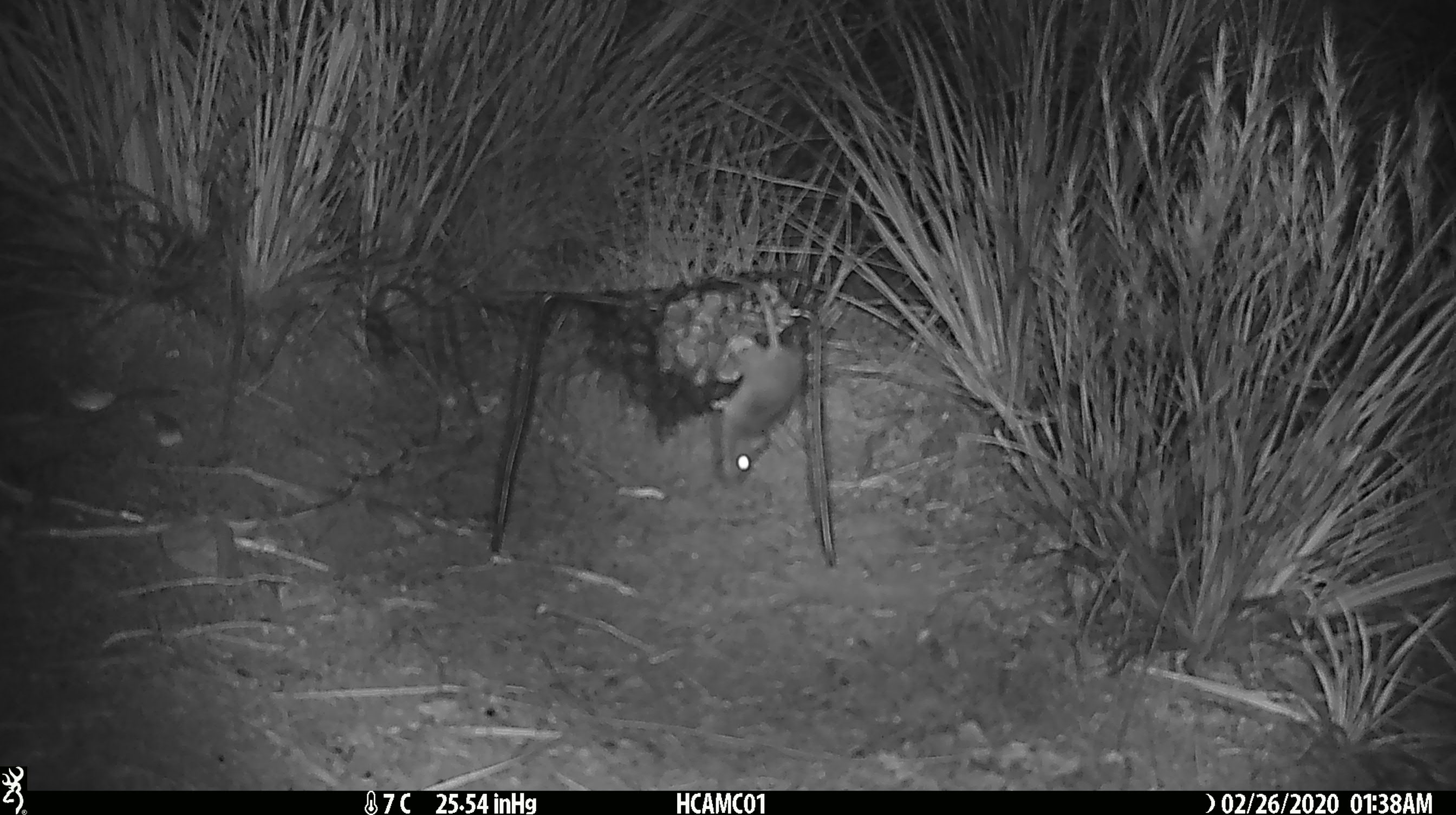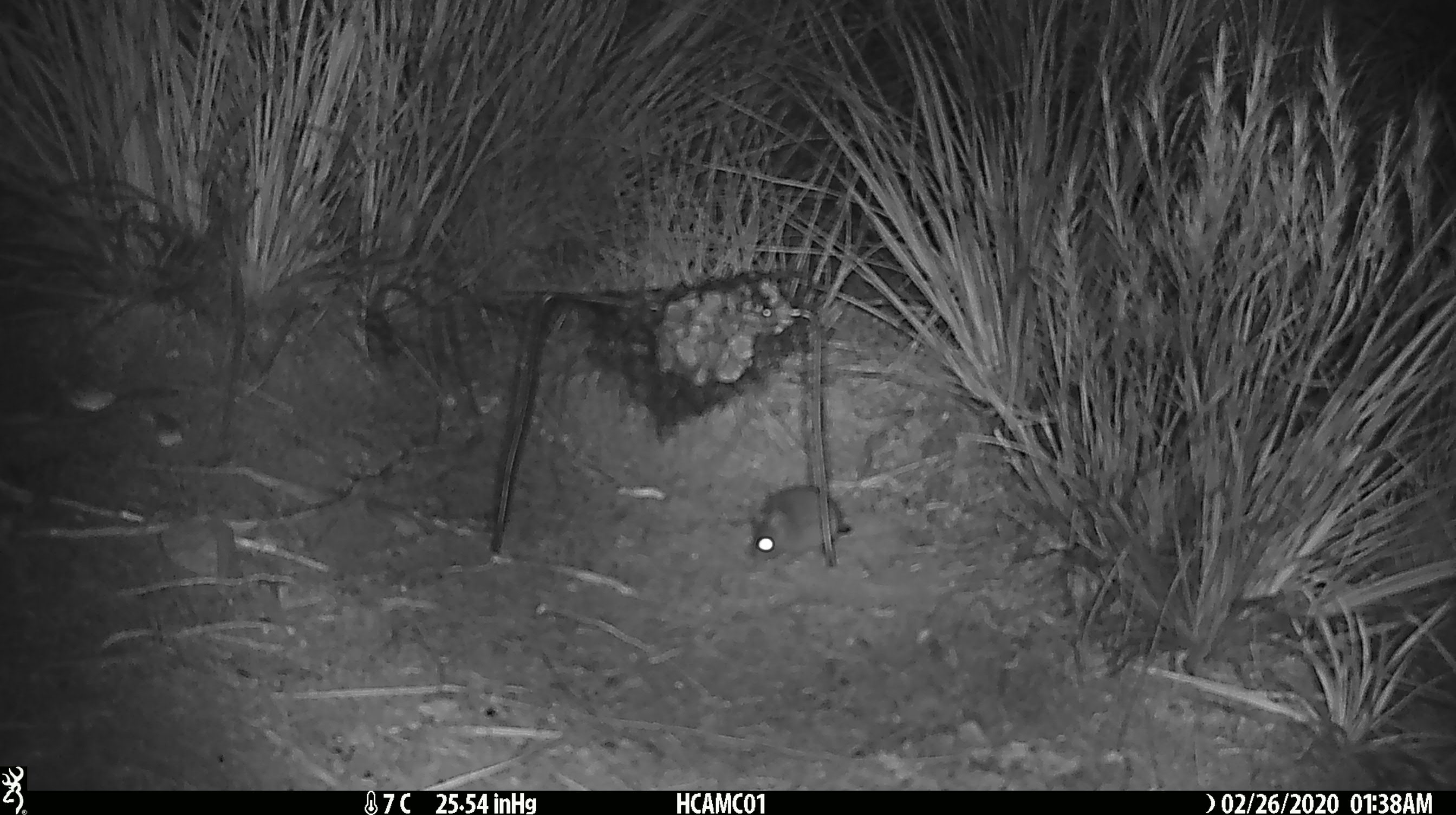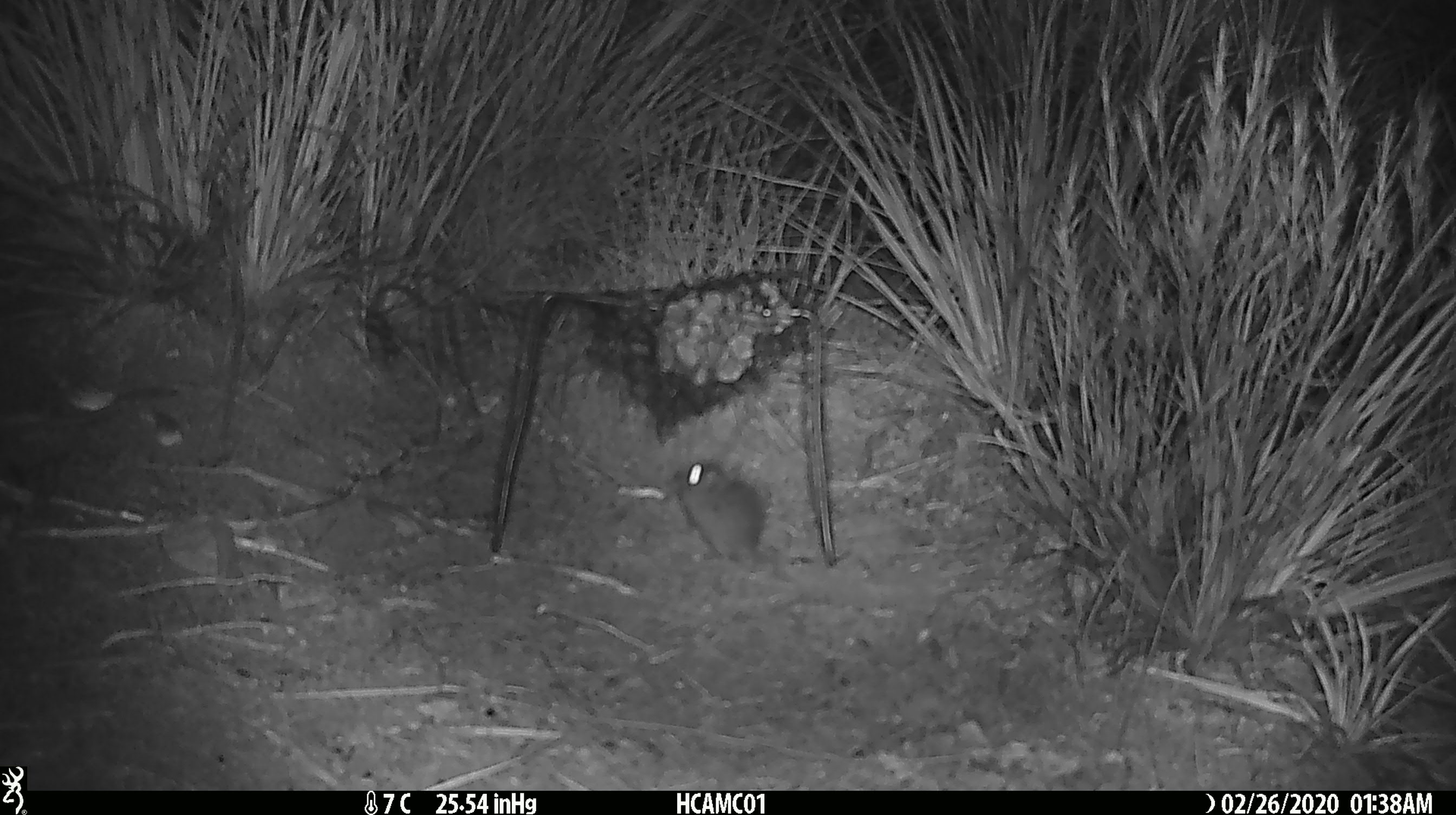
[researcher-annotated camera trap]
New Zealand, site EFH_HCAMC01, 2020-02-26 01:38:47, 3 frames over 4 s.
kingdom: Animalia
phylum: Chordata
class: Mammalia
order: Rodentia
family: Muridae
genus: Mus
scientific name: Mus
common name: mouse